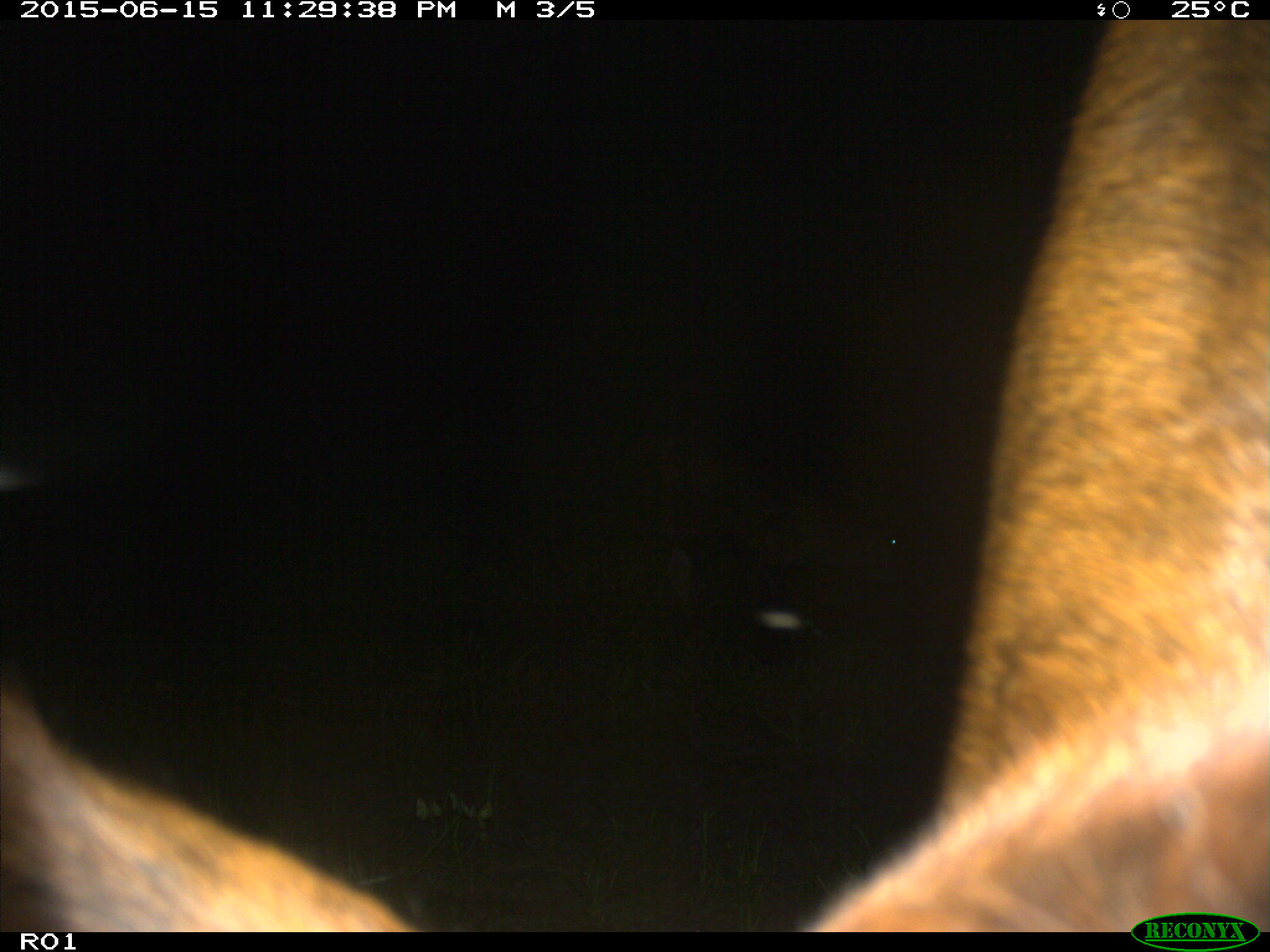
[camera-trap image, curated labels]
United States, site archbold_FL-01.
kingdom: Animalia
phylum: Chordata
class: Mammalia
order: Artiodactyla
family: Bovidae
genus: Bos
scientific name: Bos taurus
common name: domestic cow